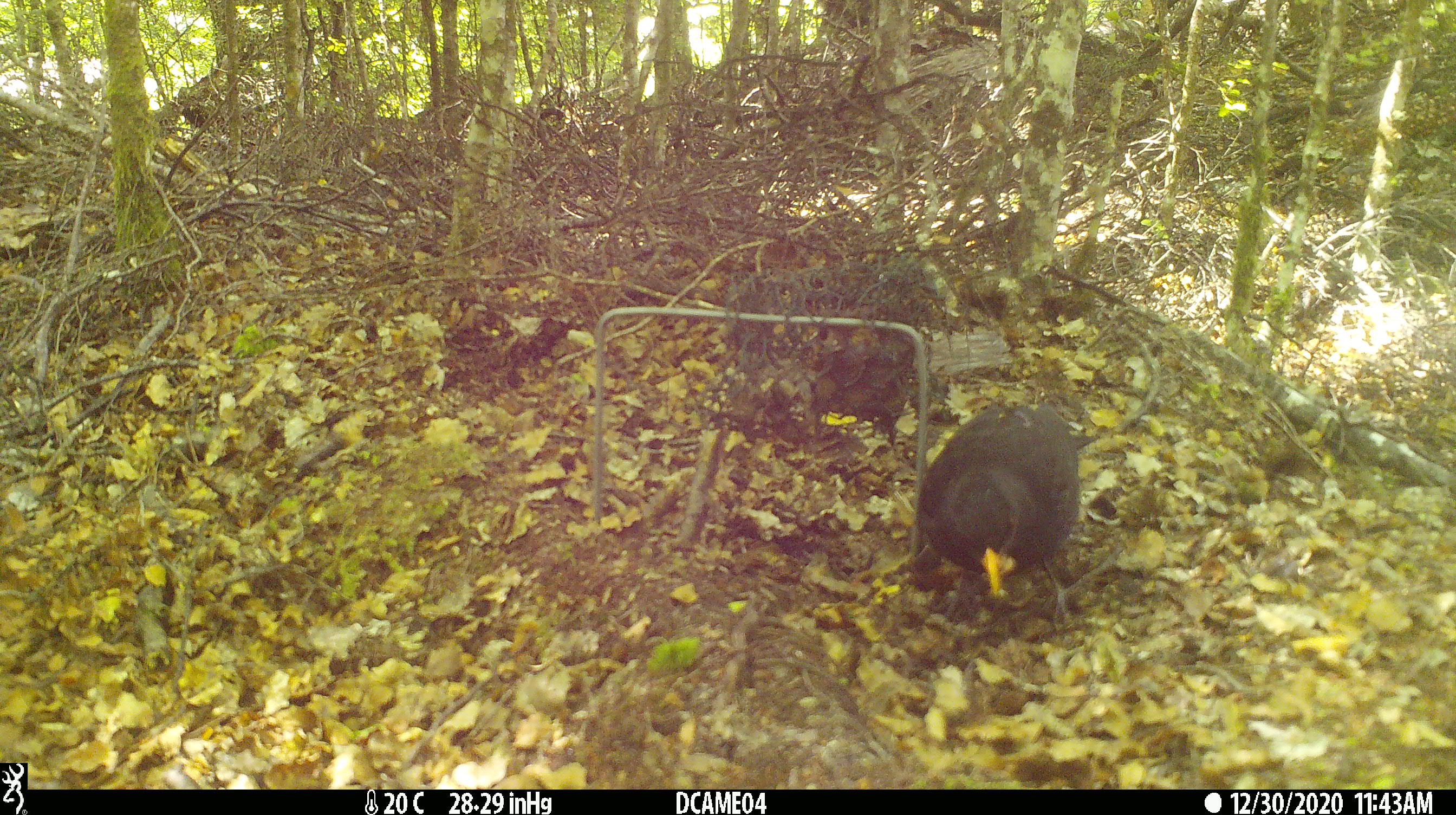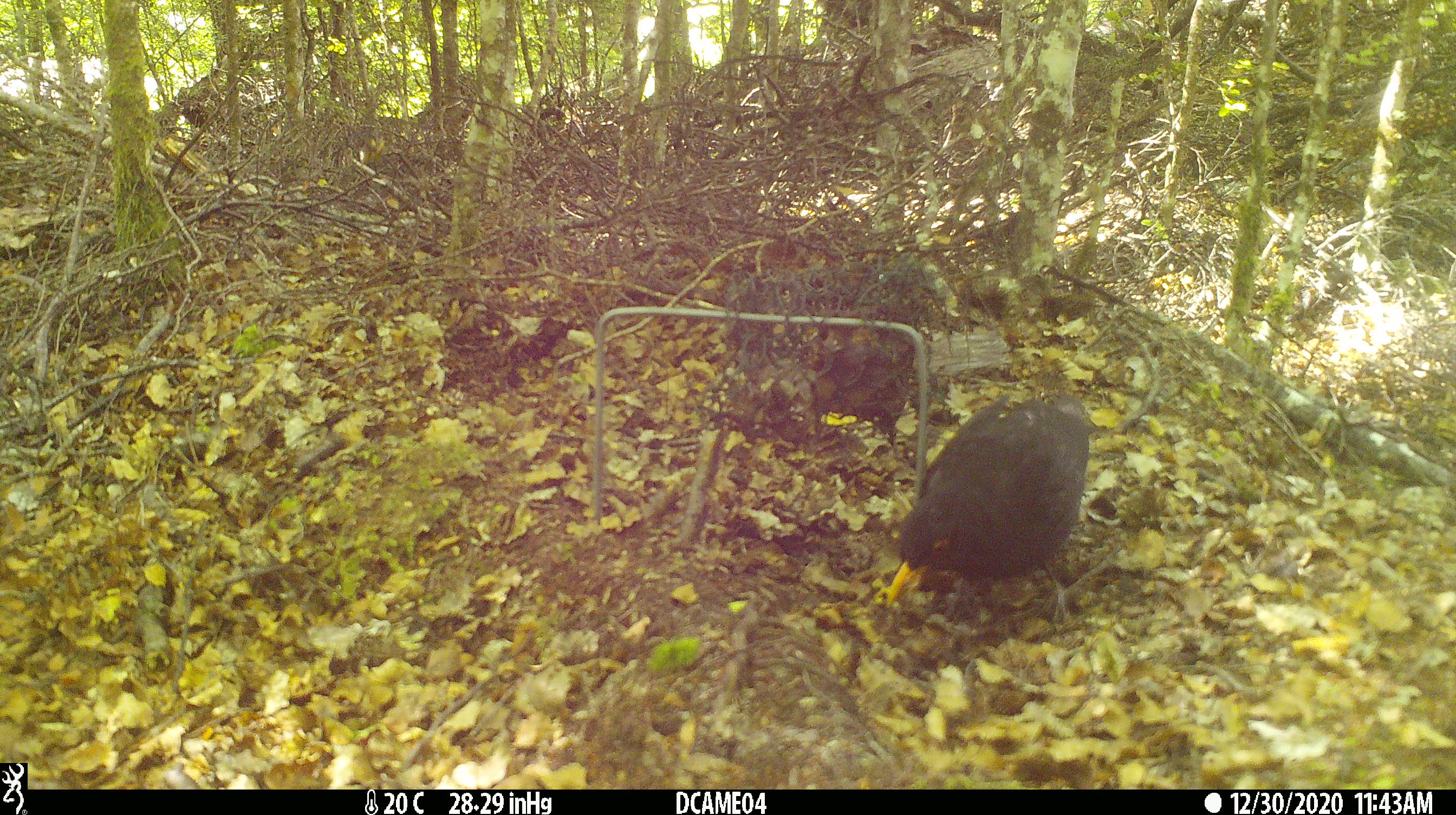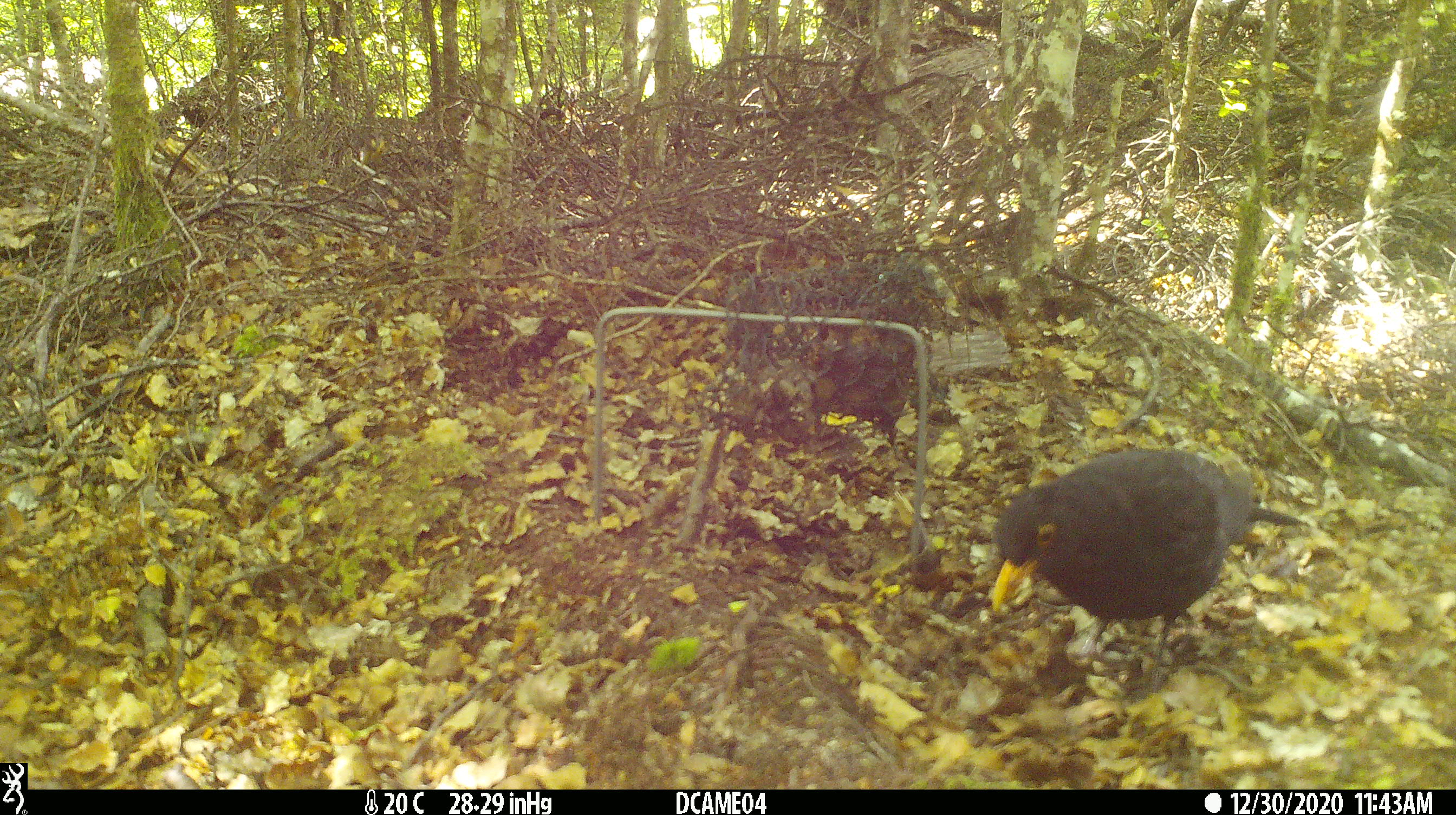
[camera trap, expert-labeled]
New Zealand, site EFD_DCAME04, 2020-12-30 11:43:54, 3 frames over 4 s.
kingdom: Animalia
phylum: Chordata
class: Aves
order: Passeriformes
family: Turdidae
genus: Turdus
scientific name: Turdus merula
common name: eurasian blackbird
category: blackbird